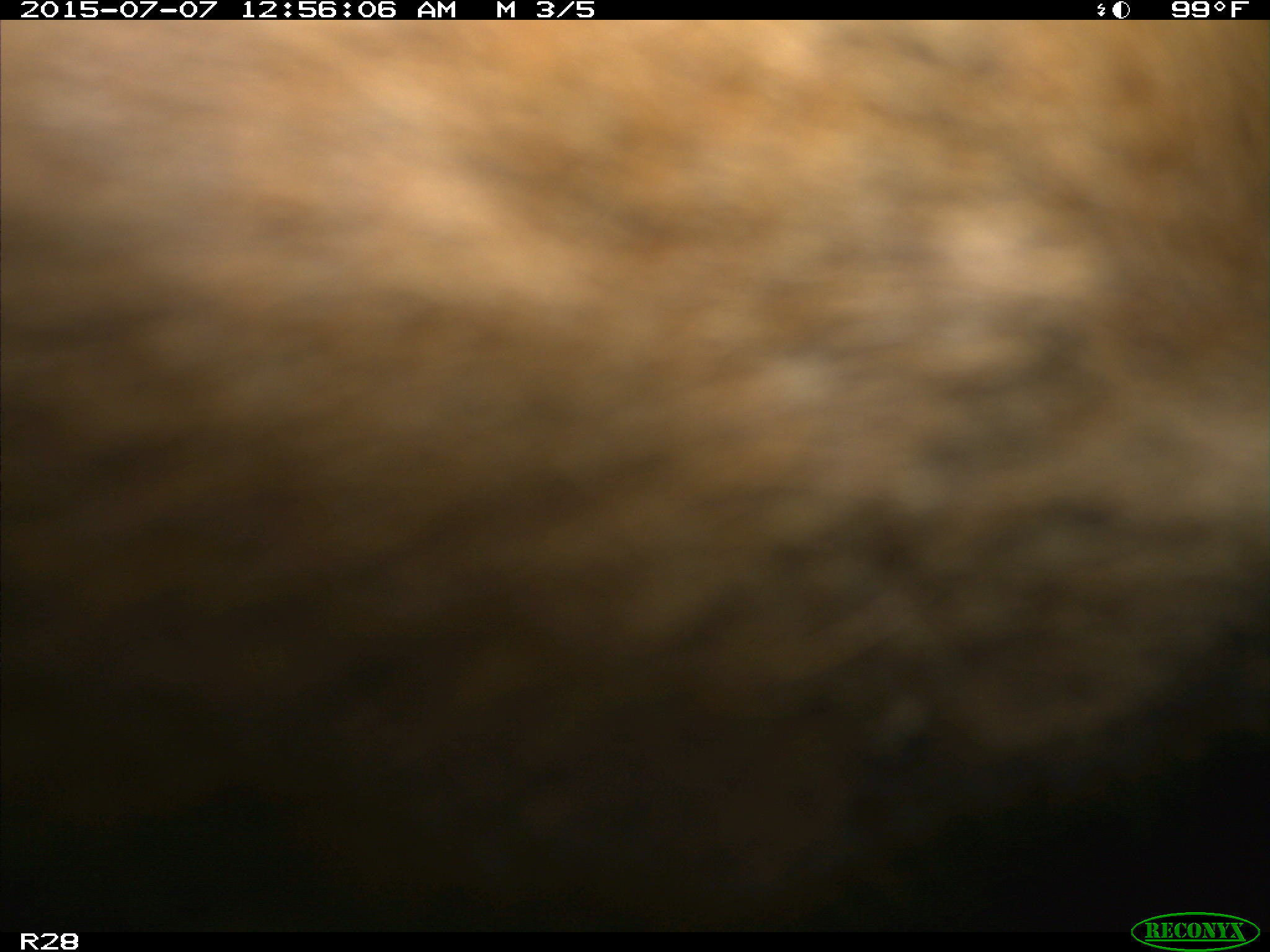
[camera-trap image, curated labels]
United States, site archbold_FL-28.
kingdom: Animalia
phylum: Chordata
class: Mammalia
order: Artiodactyla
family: Bovidae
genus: Bos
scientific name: Bos taurus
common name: domestic cow